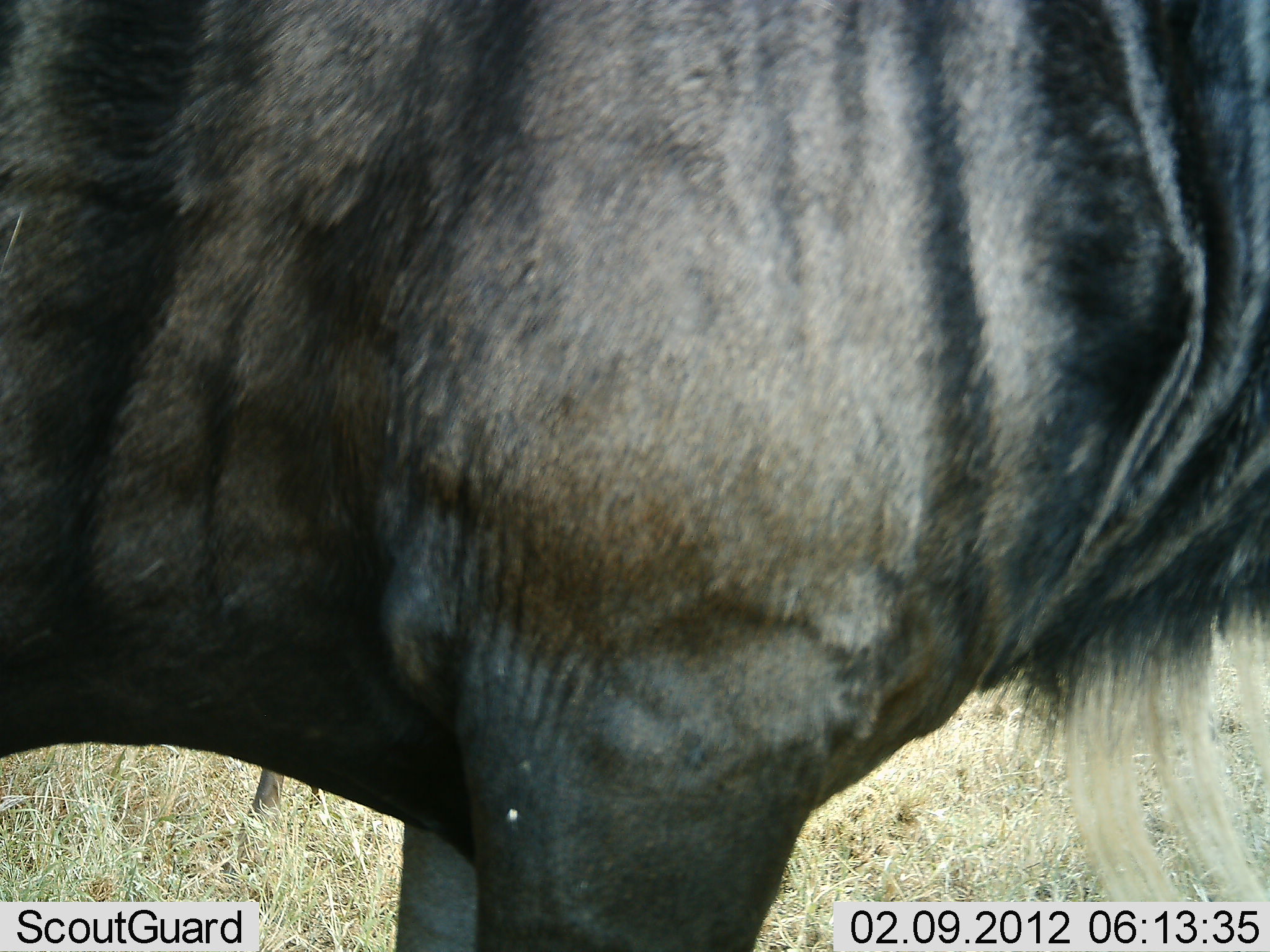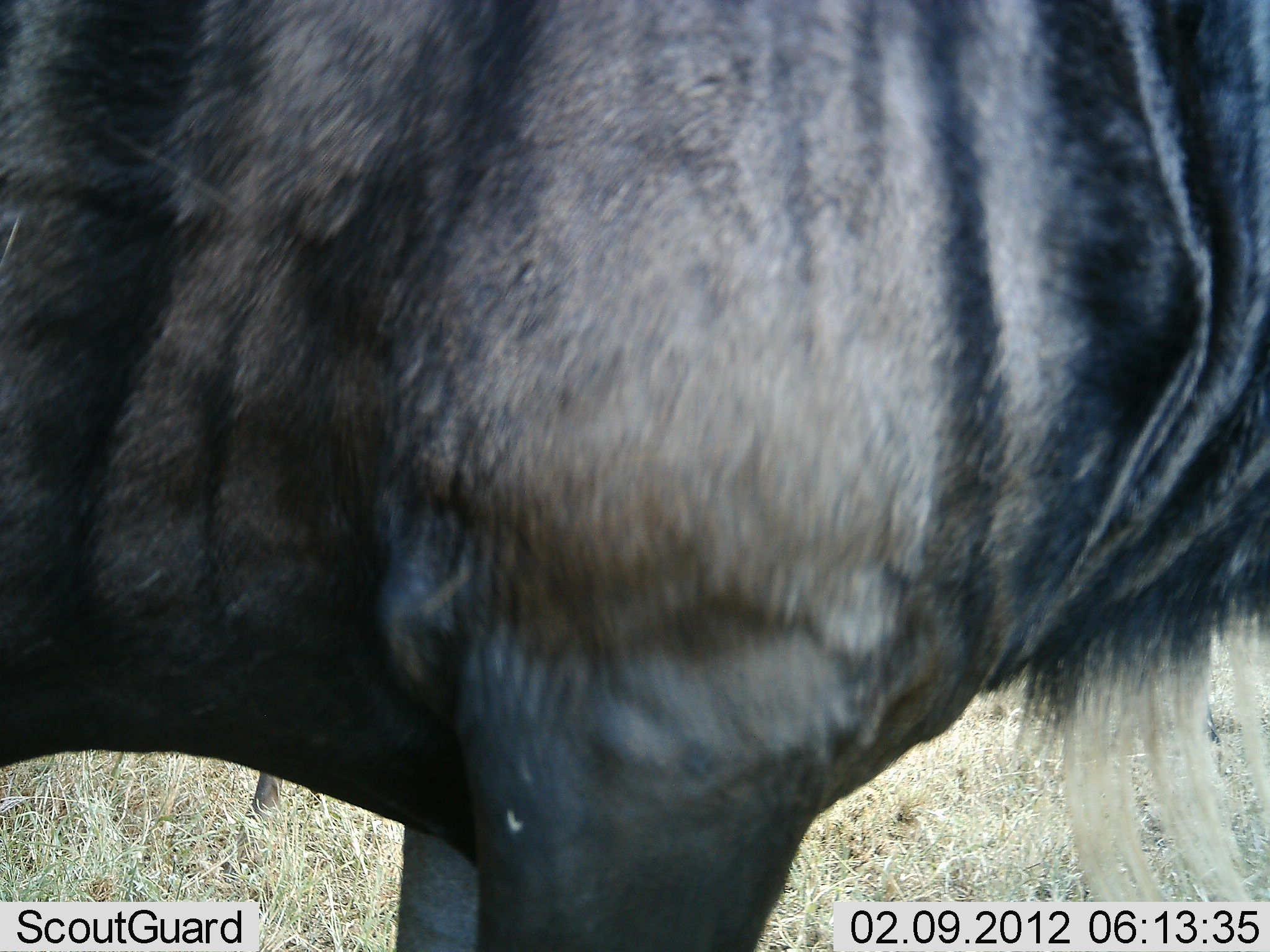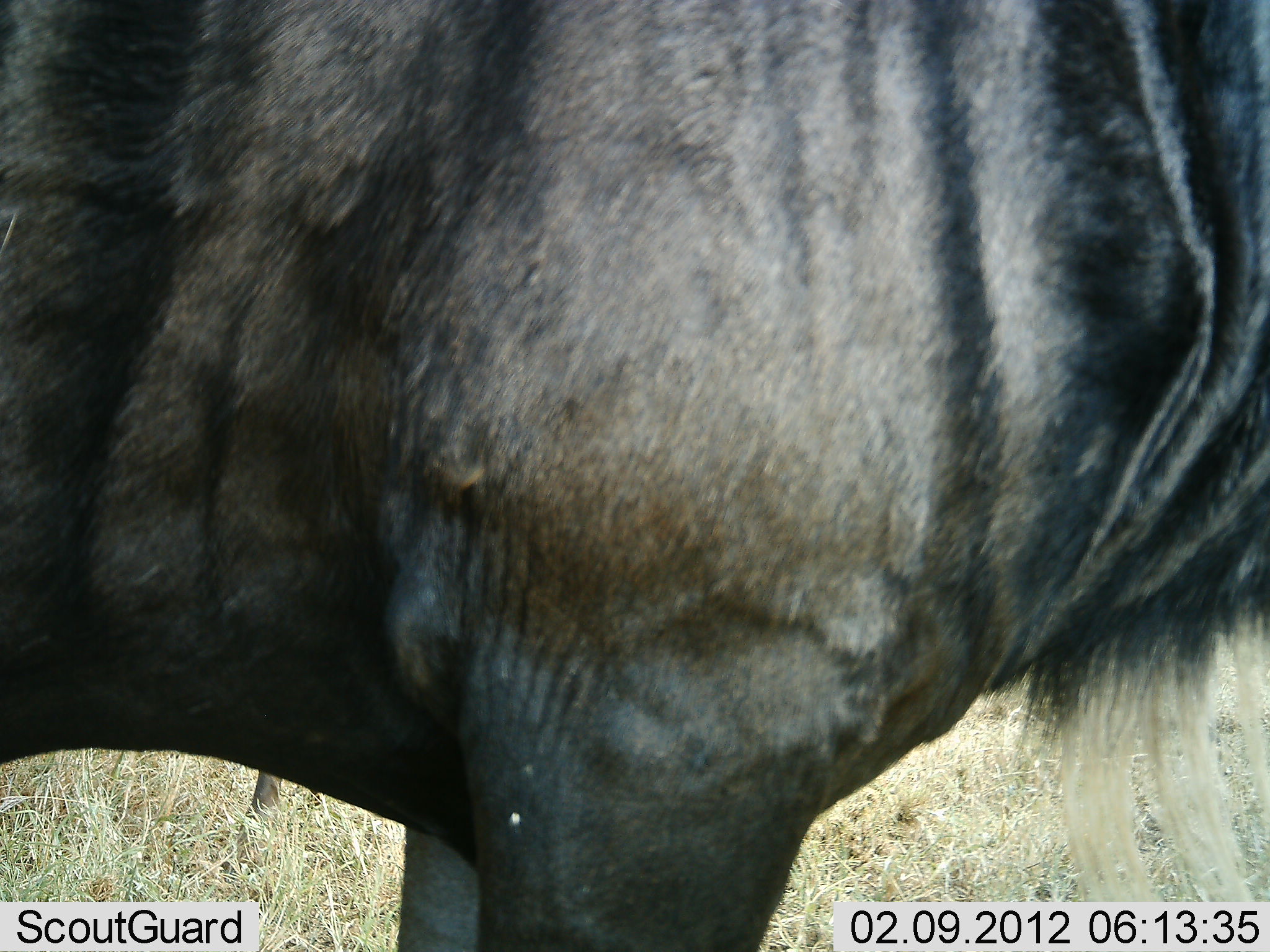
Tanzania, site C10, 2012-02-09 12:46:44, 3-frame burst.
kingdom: Animalia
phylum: Chordata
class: Mammalia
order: Artiodactyla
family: Bovidae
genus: Connochaetes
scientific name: Connochaetes taurinus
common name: blue wildebeest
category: wildebeest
Wildebeest (blue wildebeest) (Connochaetes taurinus), count 1. Behavior (volunteer vote fractions): standing 93%, resting 7%, moving 0%, interacting 0%. Young present (vote fraction): 0%. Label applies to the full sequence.